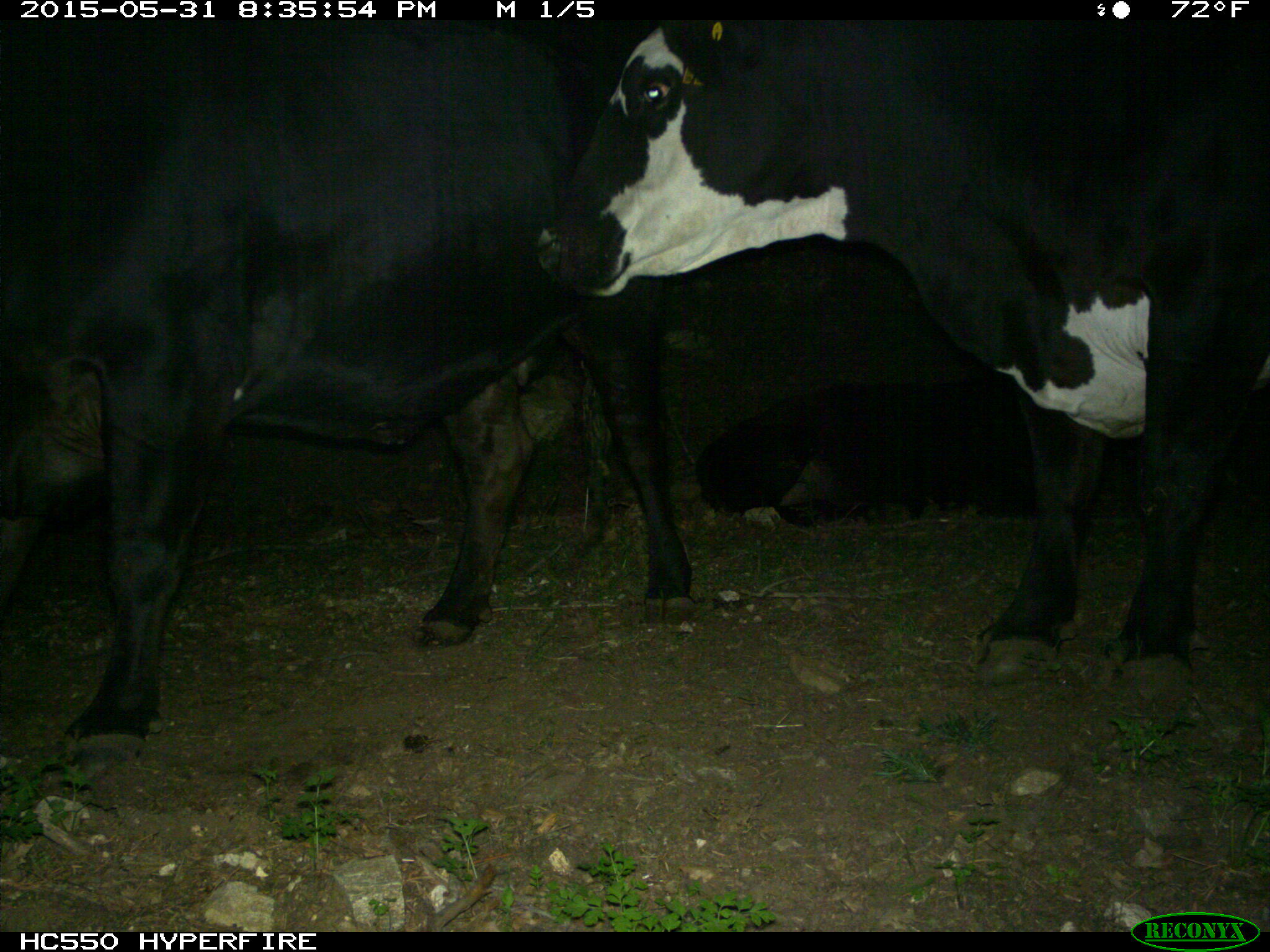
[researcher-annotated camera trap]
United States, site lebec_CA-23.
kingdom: Animalia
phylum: Chordata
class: Mammalia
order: Artiodactyla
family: Bovidae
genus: Bos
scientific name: Bos taurus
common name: domestic cow